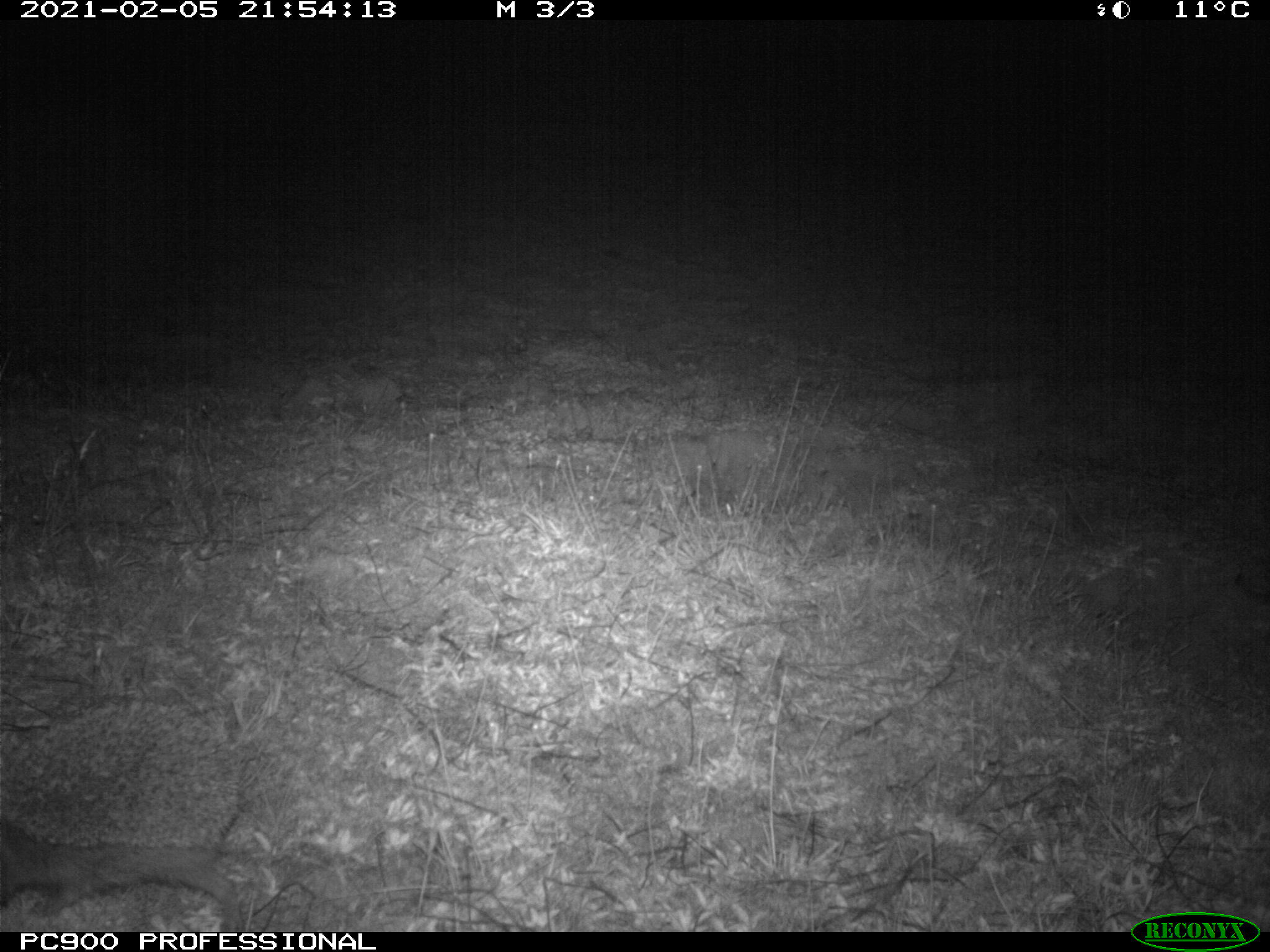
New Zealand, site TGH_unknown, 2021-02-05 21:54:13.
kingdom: Animalia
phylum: Chordata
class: Mammalia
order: Eulipotyphla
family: Erinaceidae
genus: Erinaceus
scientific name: Erinaceus europaeus europaeus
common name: european hedgehog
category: hedgehog